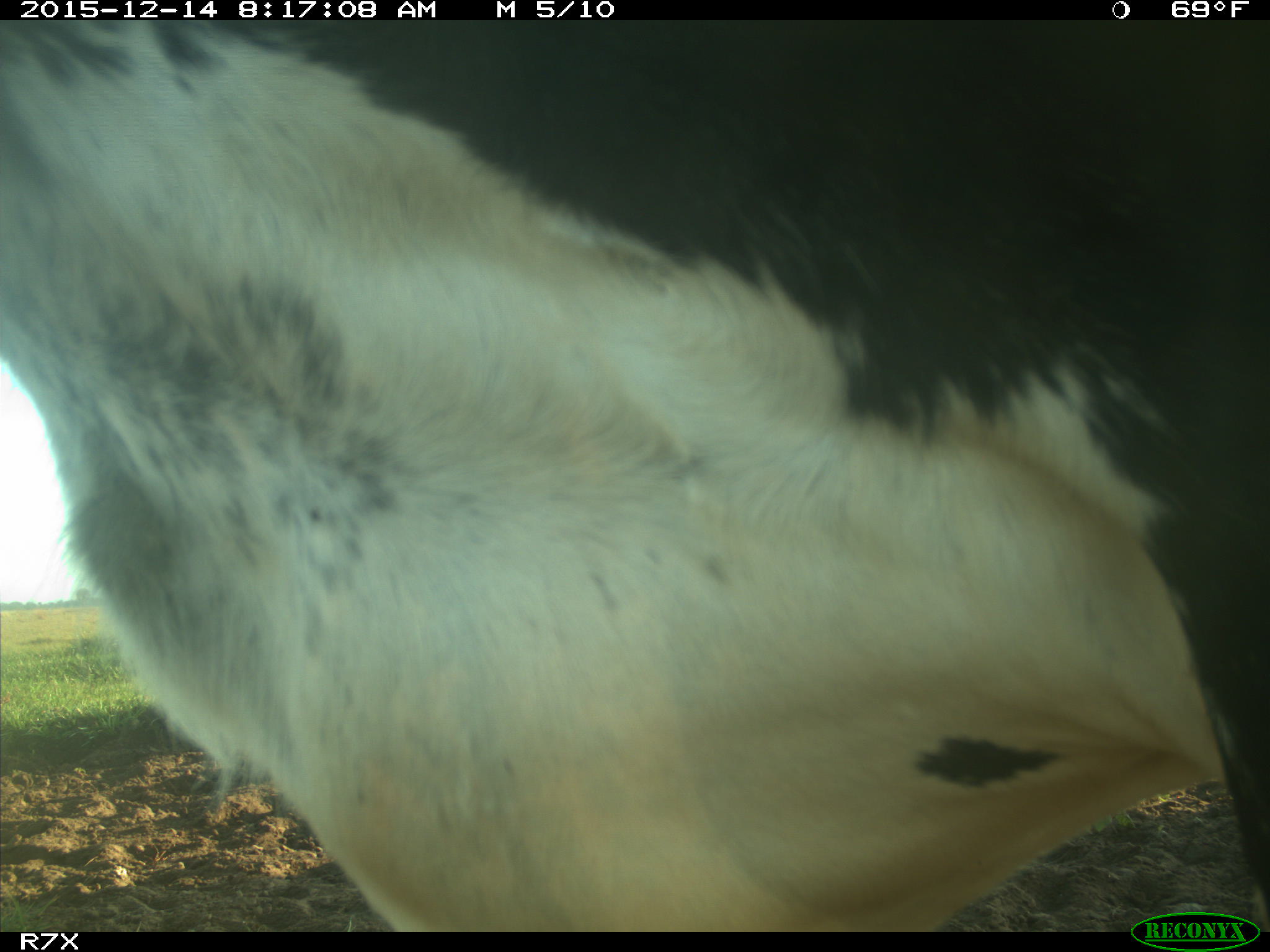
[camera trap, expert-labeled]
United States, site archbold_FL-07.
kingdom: Animalia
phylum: Chordata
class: Mammalia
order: Artiodactyla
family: Bovidae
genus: Bos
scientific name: Bos taurus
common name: domestic cow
Bos taurus (domestic cow).